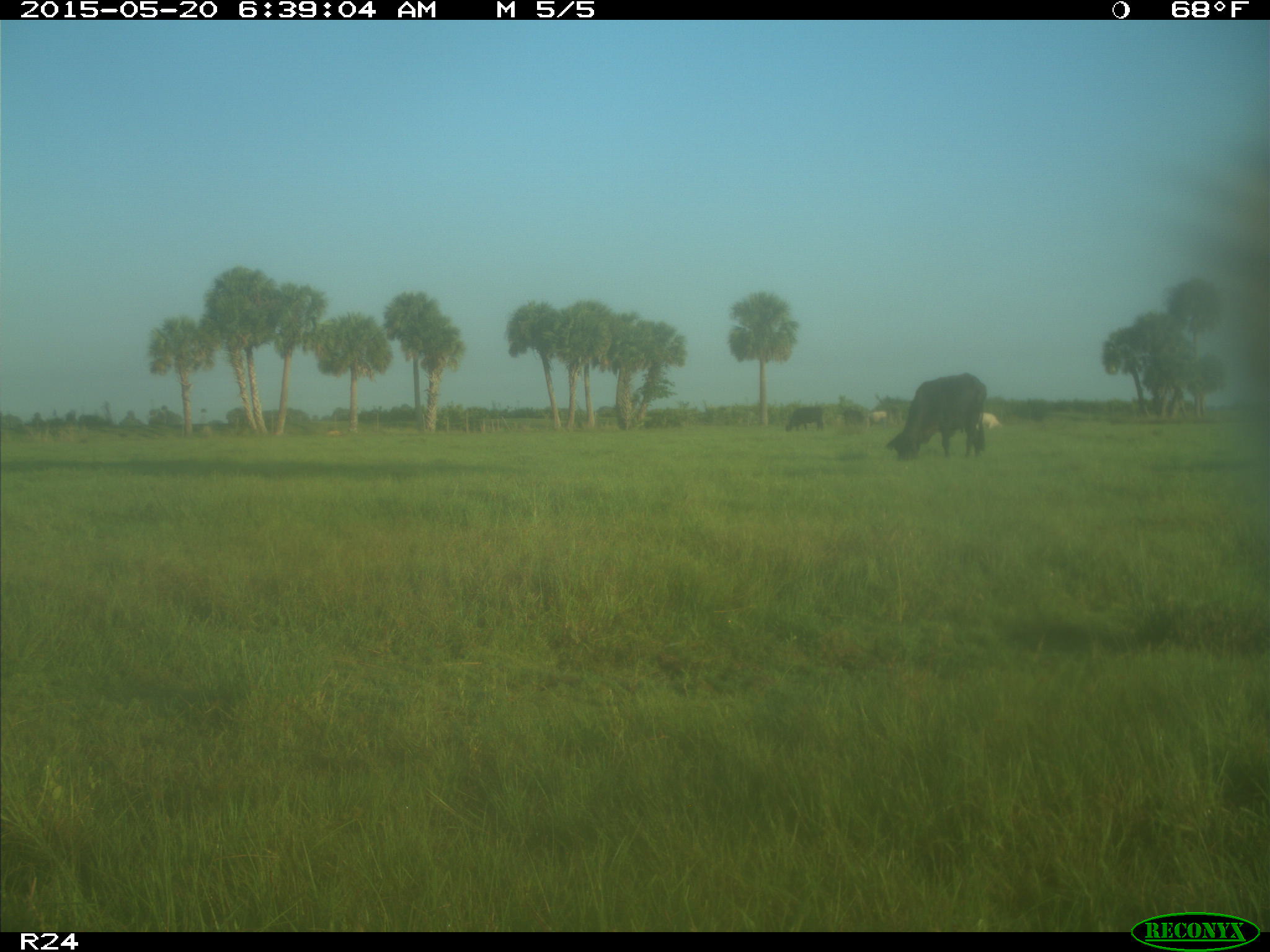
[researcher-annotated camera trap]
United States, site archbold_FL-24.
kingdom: Animalia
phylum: Chordata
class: Mammalia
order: Artiodactyla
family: Bovidae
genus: Bos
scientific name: Bos taurus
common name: domestic cow